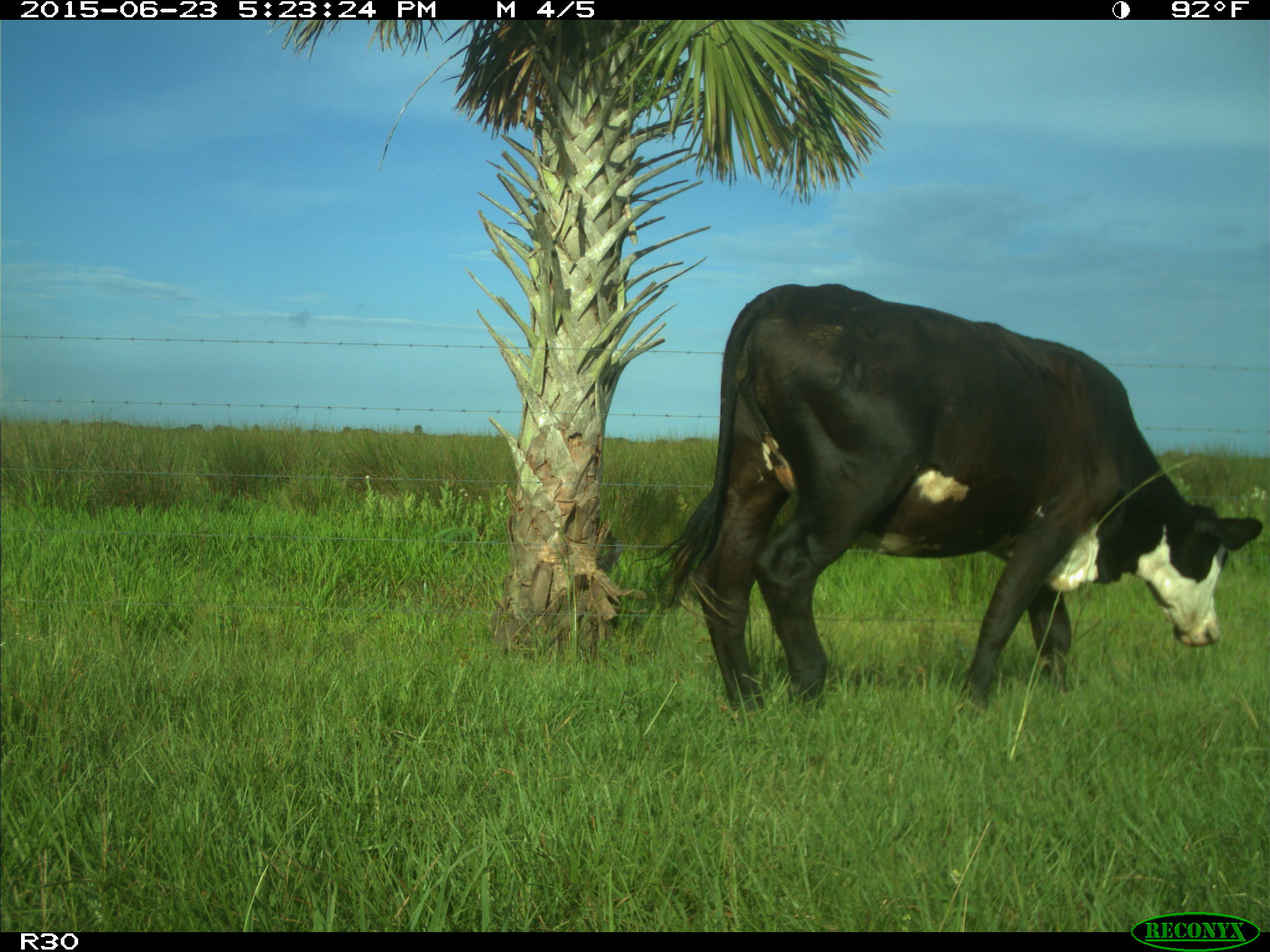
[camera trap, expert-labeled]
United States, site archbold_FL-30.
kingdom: Animalia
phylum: Chordata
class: Mammalia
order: Artiodactyla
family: Bovidae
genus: Bos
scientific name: Bos taurus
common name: domestic cow